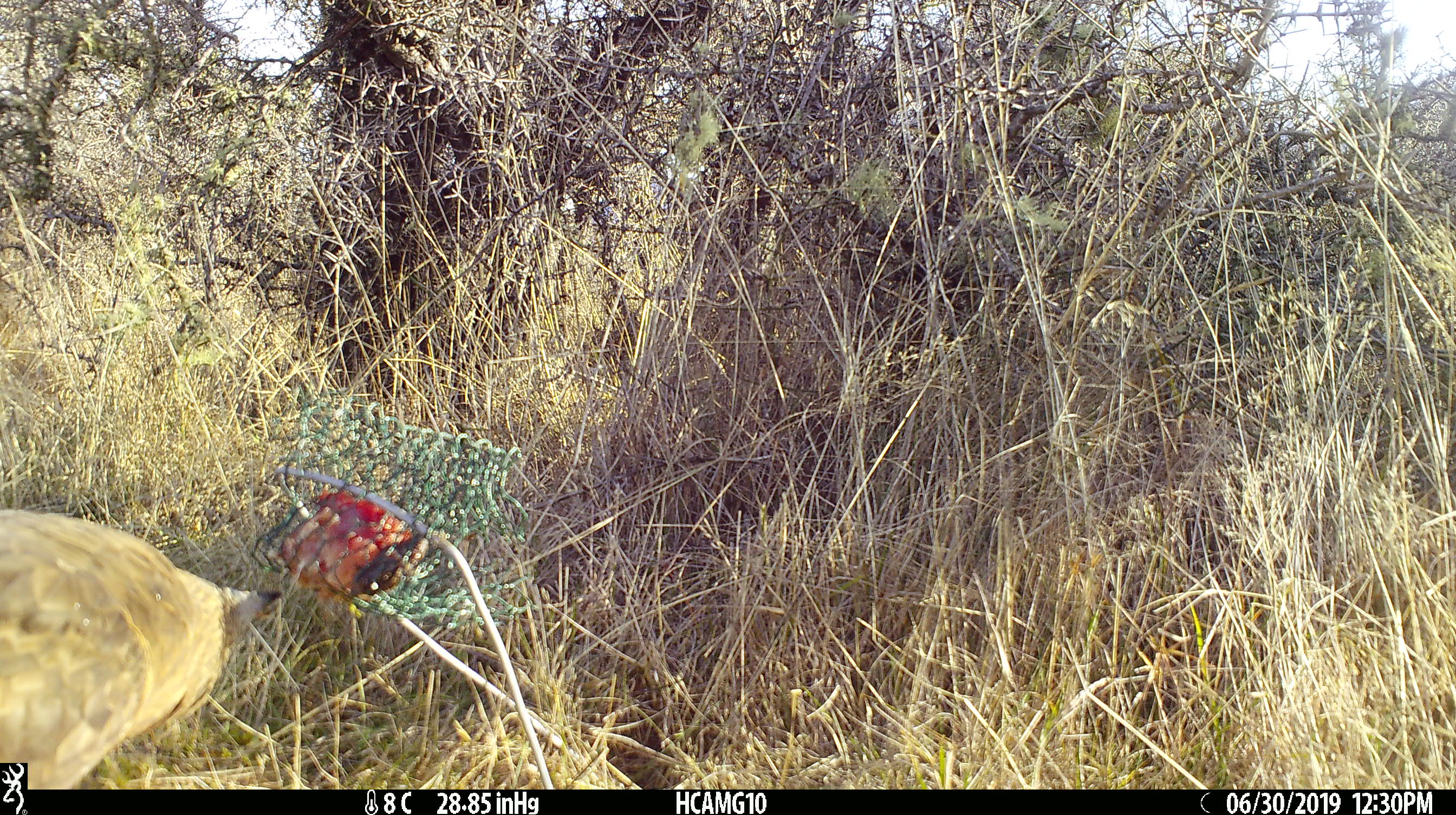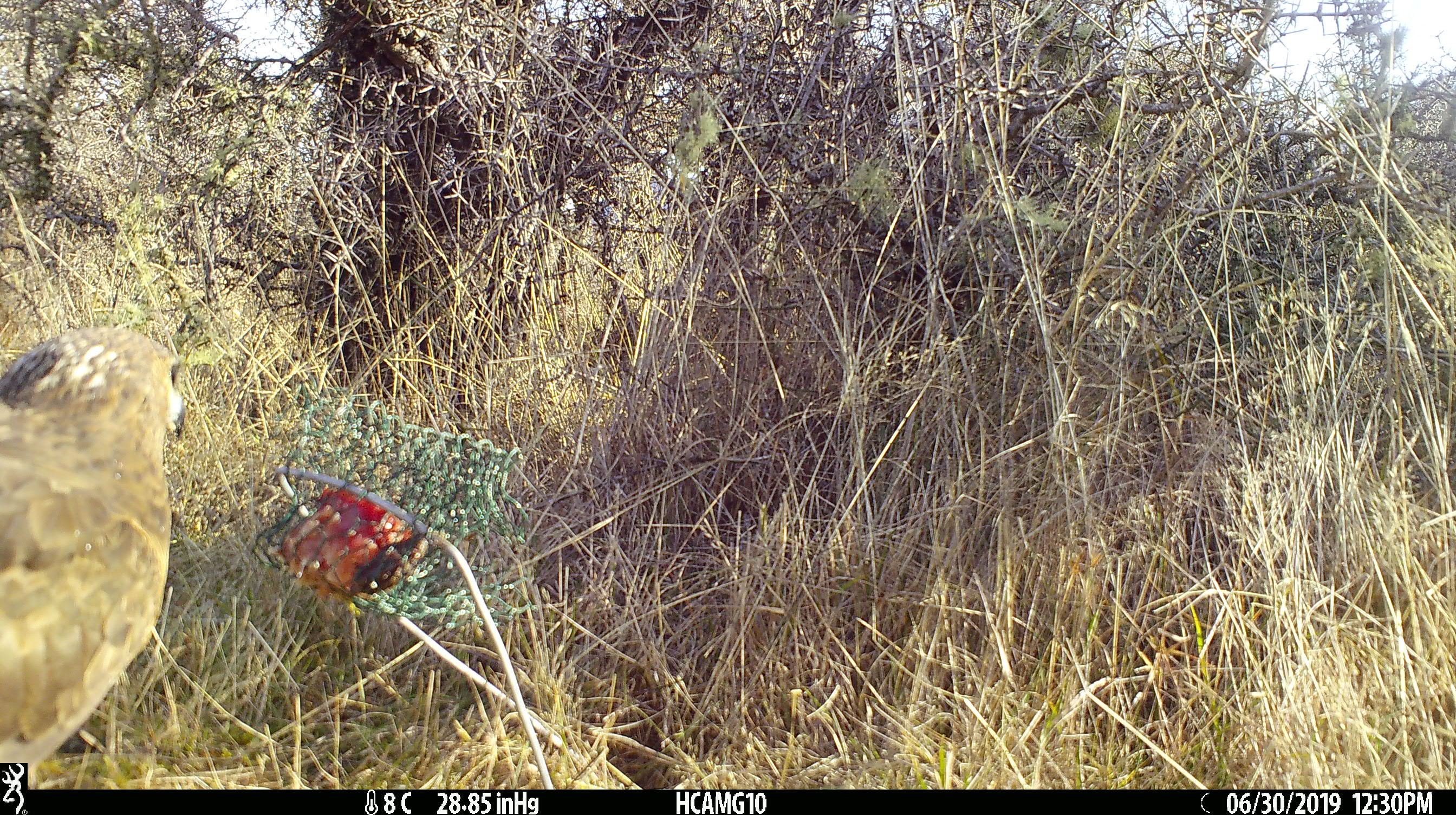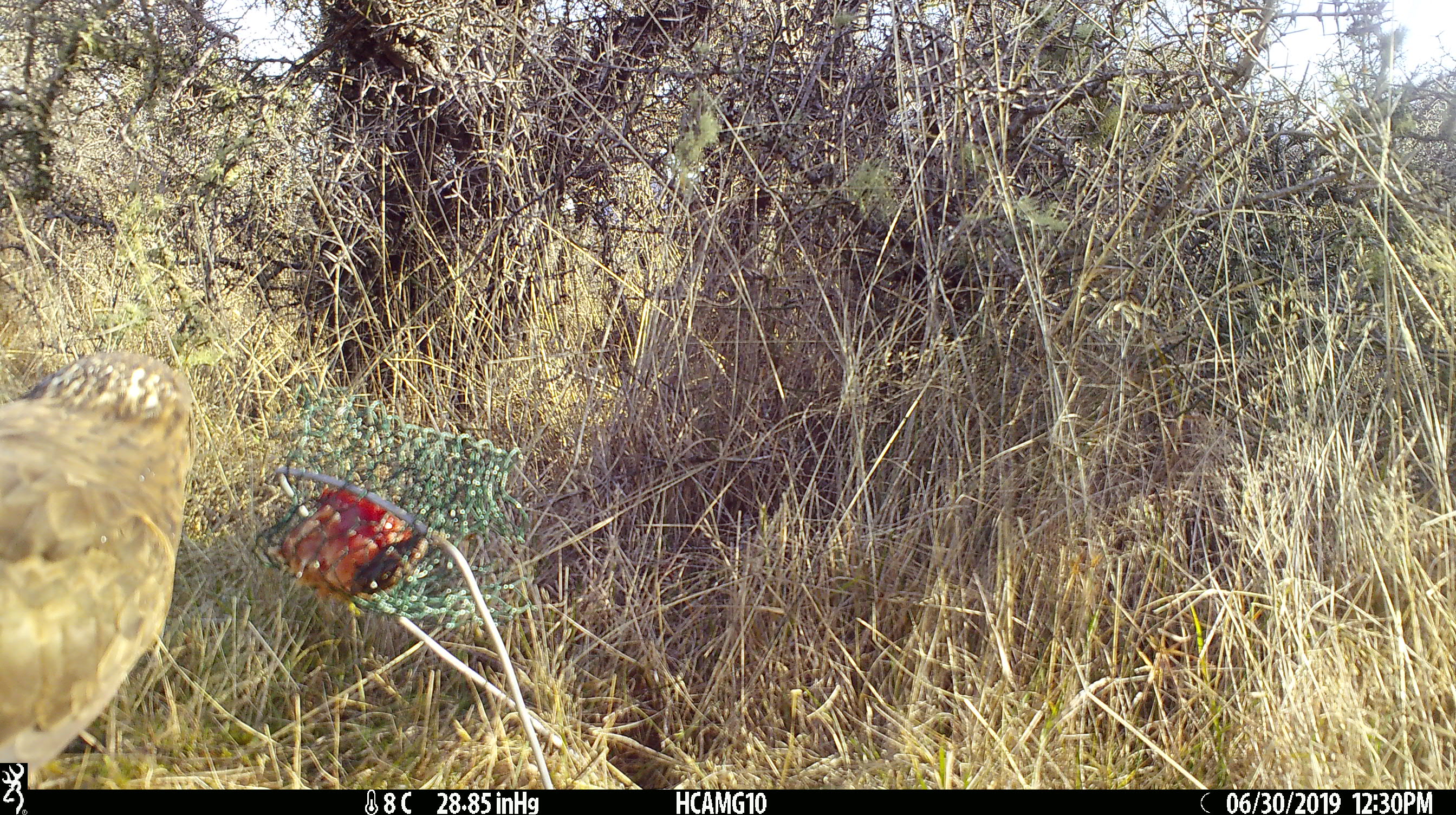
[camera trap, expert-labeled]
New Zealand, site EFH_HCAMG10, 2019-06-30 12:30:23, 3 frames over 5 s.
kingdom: Animalia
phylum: Chordata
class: Aves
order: Accipitriformes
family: Accipitridae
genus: Circus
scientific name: Circus approximans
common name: swamp harrier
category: harrier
Harrier (swamp harrier) (Circus approximans).